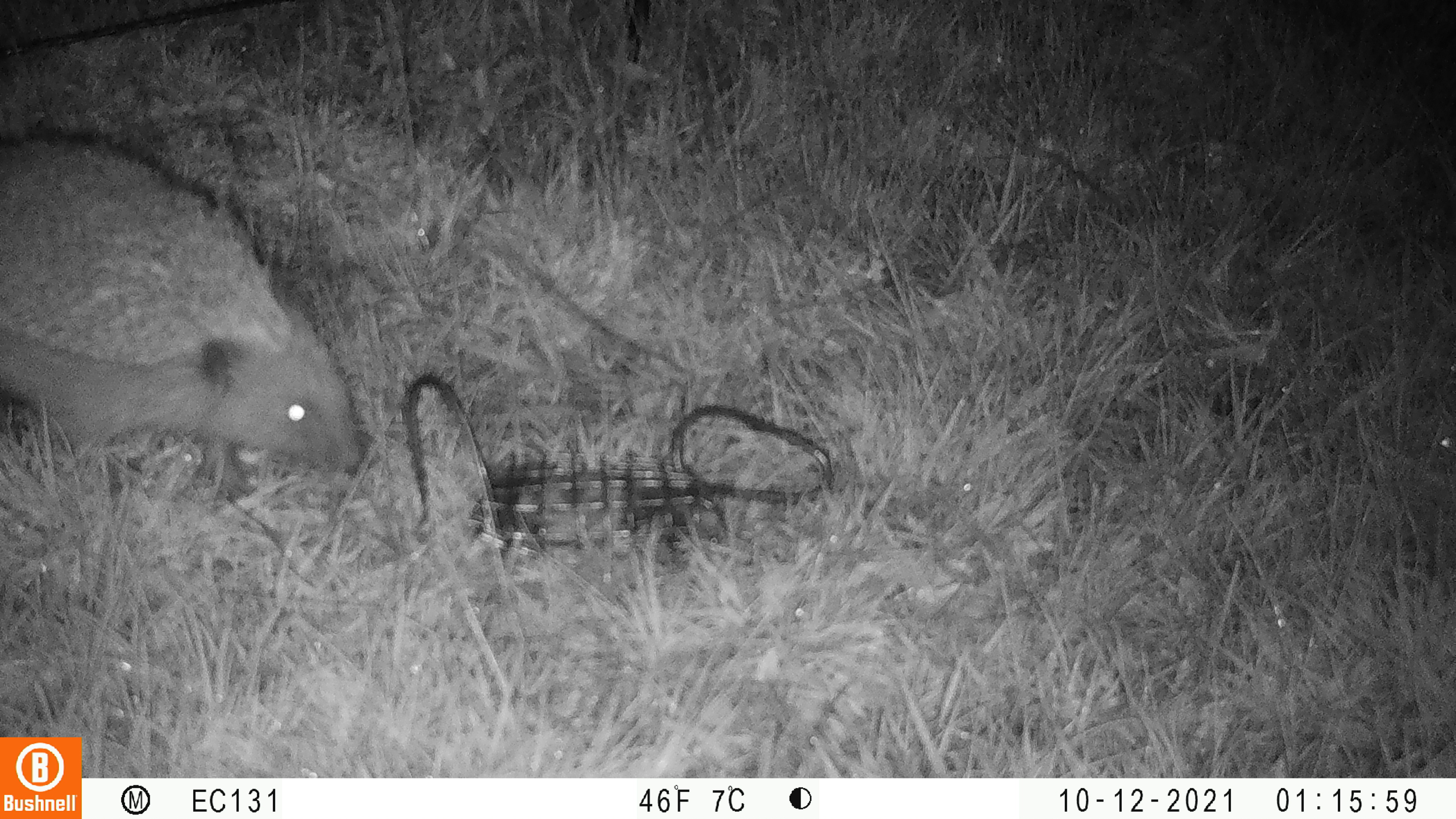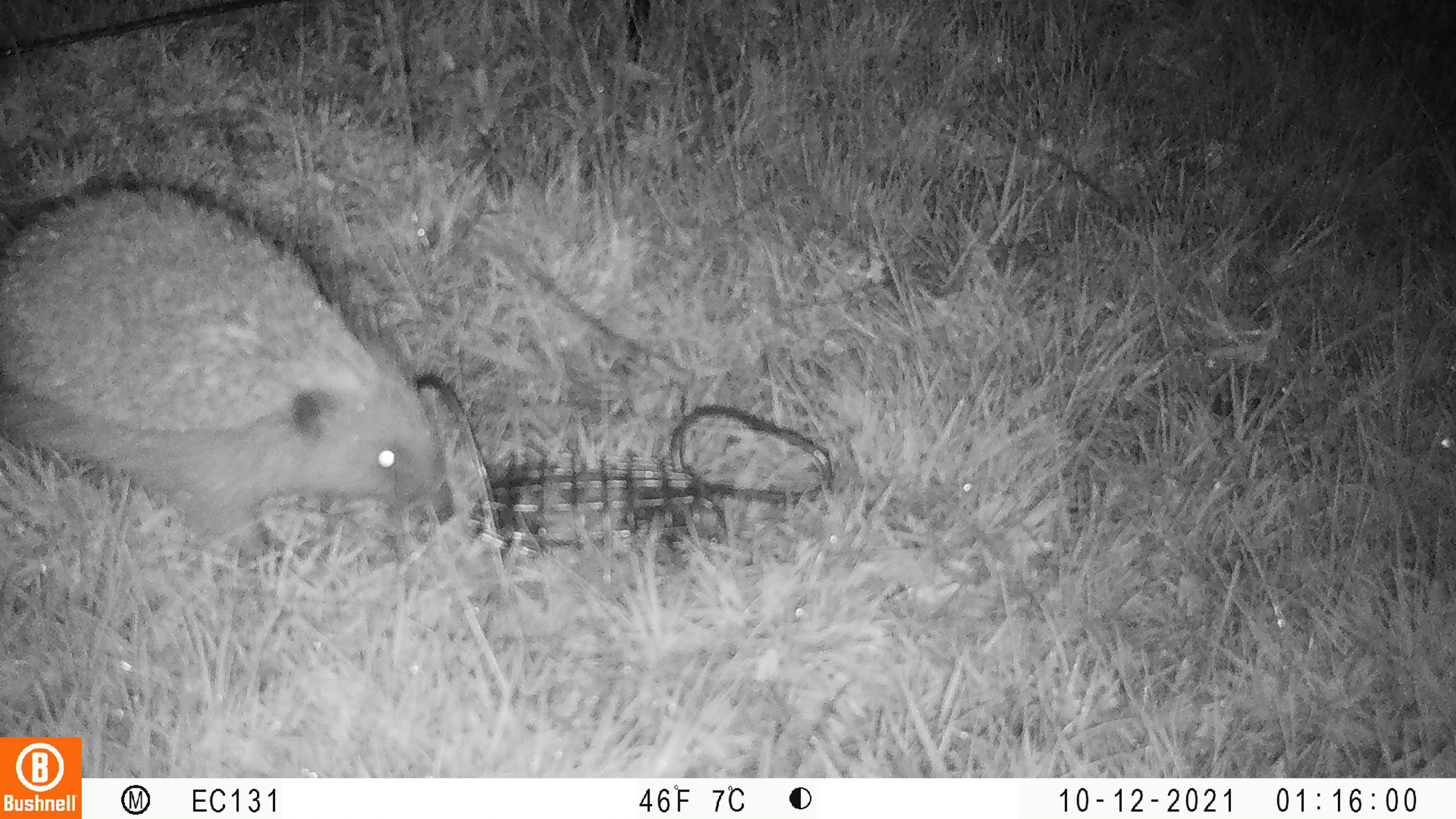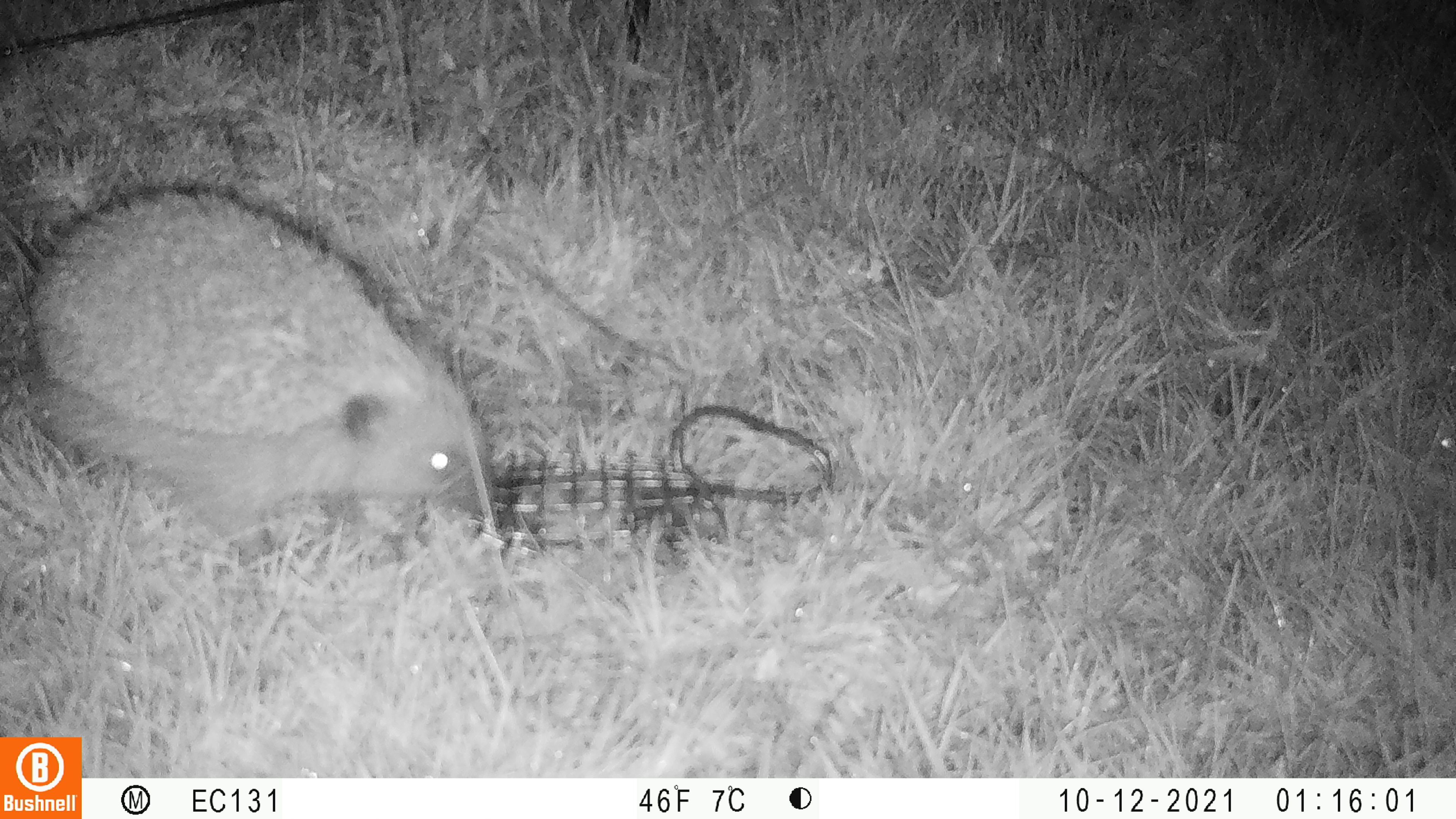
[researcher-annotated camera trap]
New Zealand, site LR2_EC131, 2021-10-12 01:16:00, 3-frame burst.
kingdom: Animalia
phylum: Chordata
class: Mammalia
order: Eulipotyphla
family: Erinaceidae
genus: Erinaceus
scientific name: Erinaceus europaeus europaeus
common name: european hedgehog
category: hedgehog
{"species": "hedgehog (european hedgehog) (Erinaceus europaeus europaeus)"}